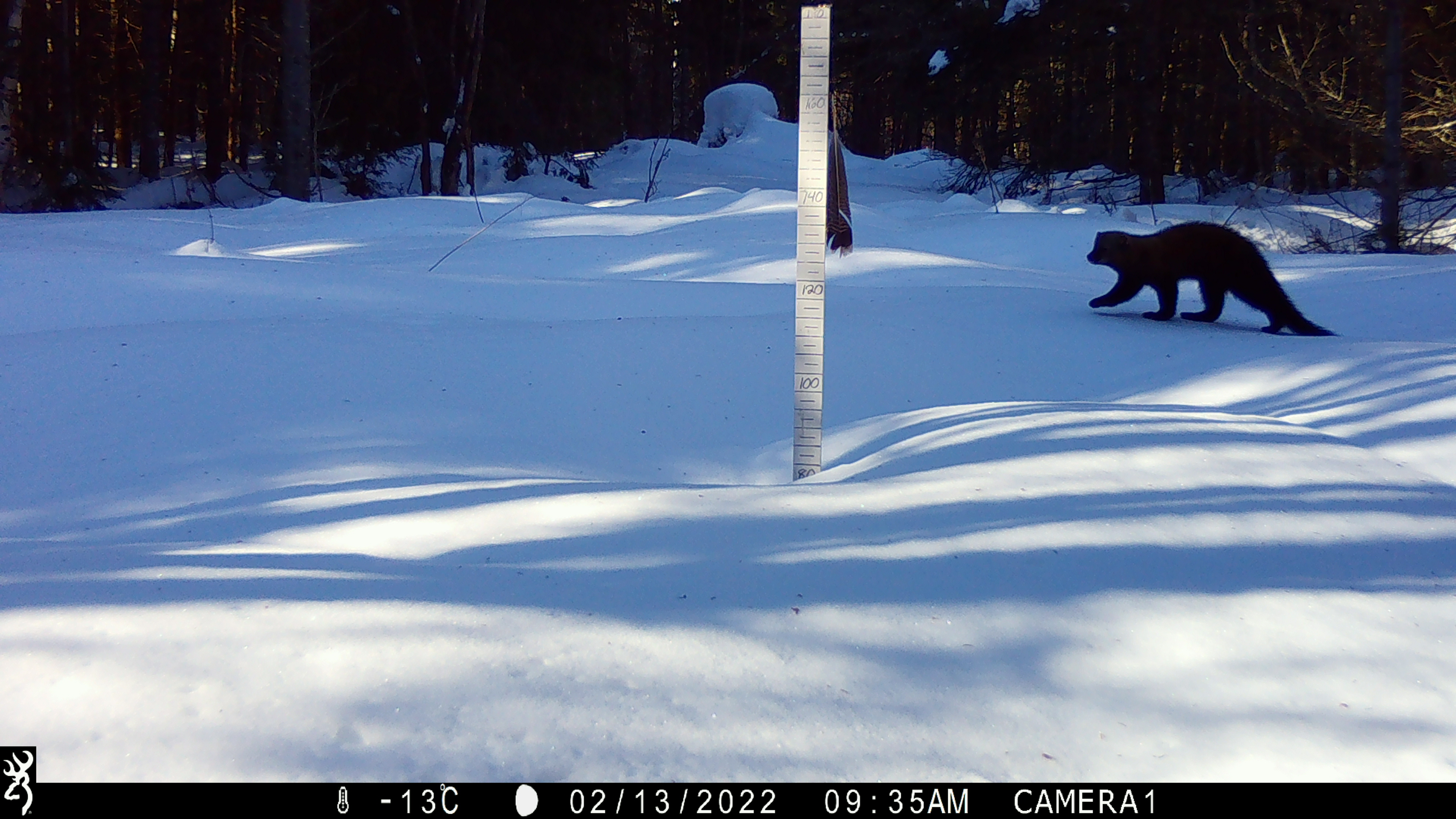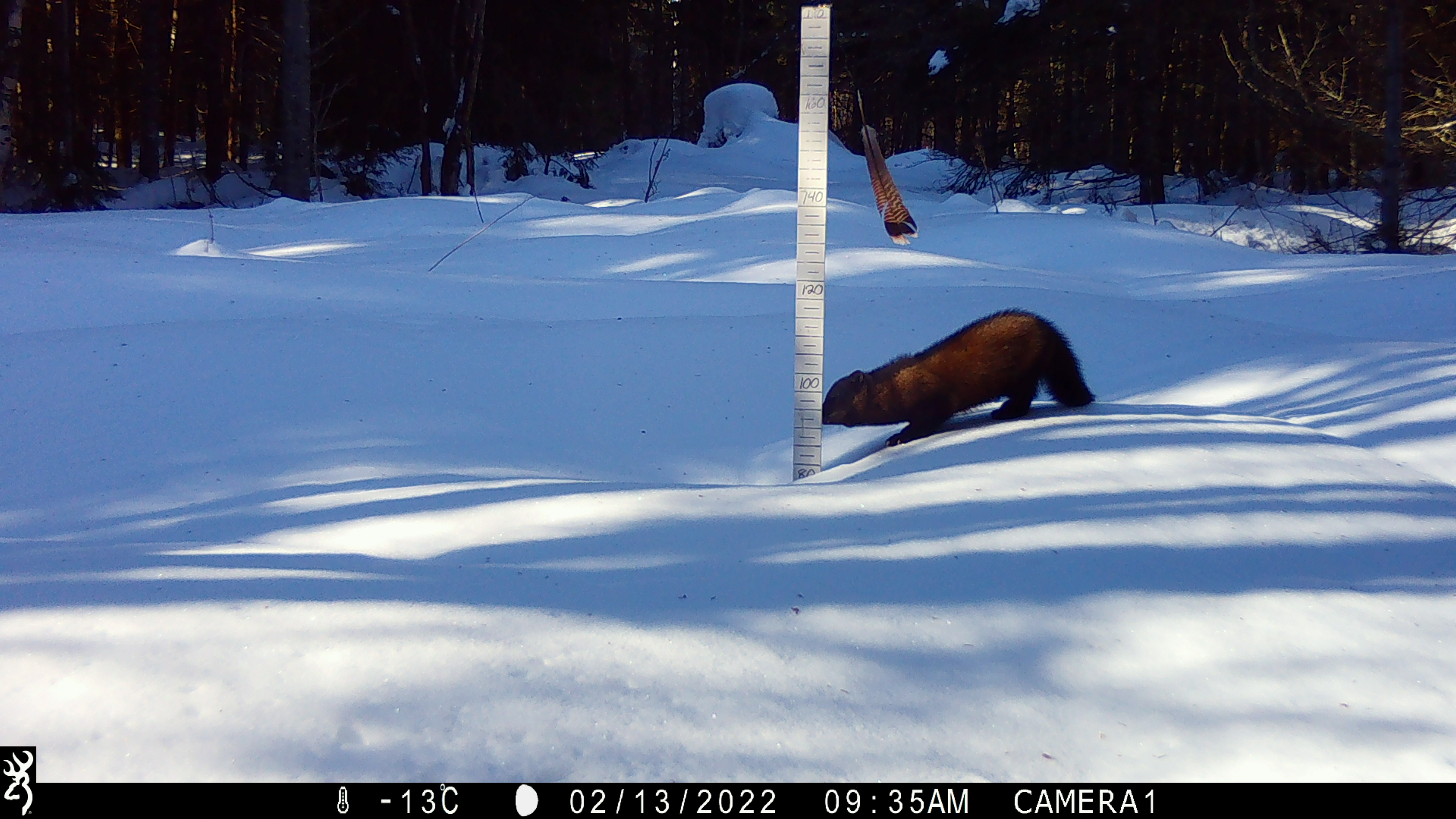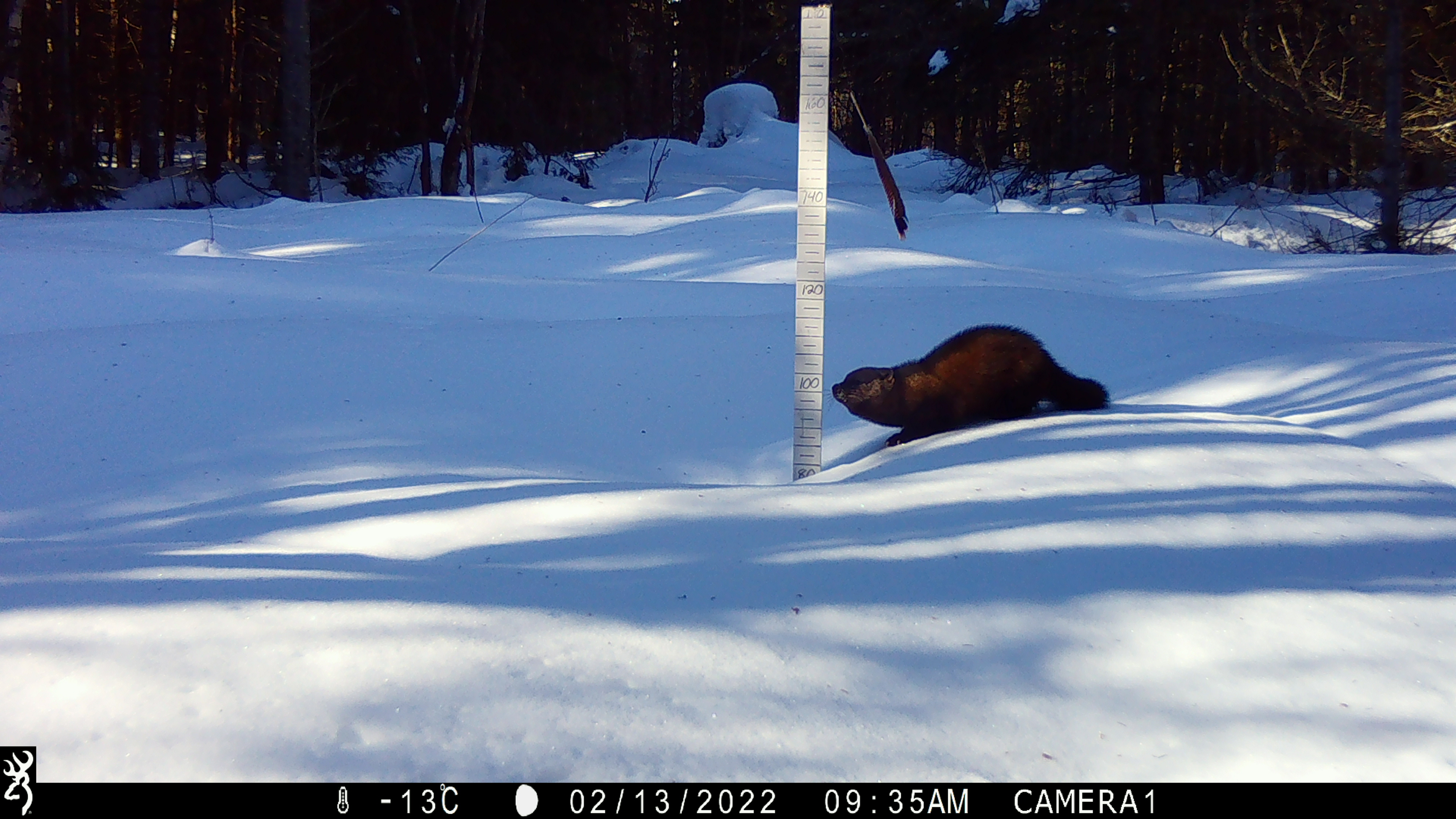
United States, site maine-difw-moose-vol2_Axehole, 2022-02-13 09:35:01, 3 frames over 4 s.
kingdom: Animalia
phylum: Chordata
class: Mammalia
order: Carnivora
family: Mustelidae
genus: Pekania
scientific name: Pekania pennanti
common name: fisher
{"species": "fisher (Pekania pennanti)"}